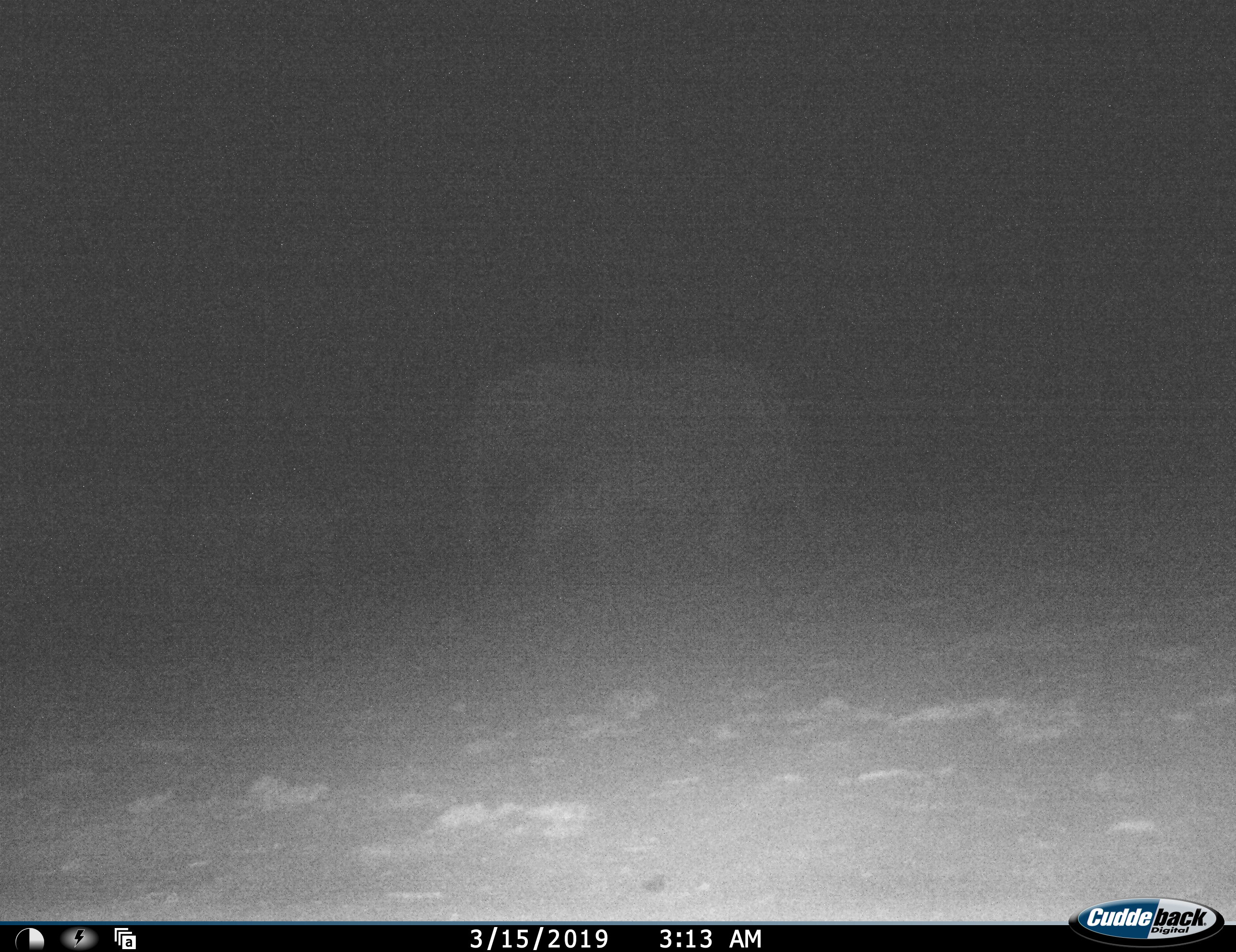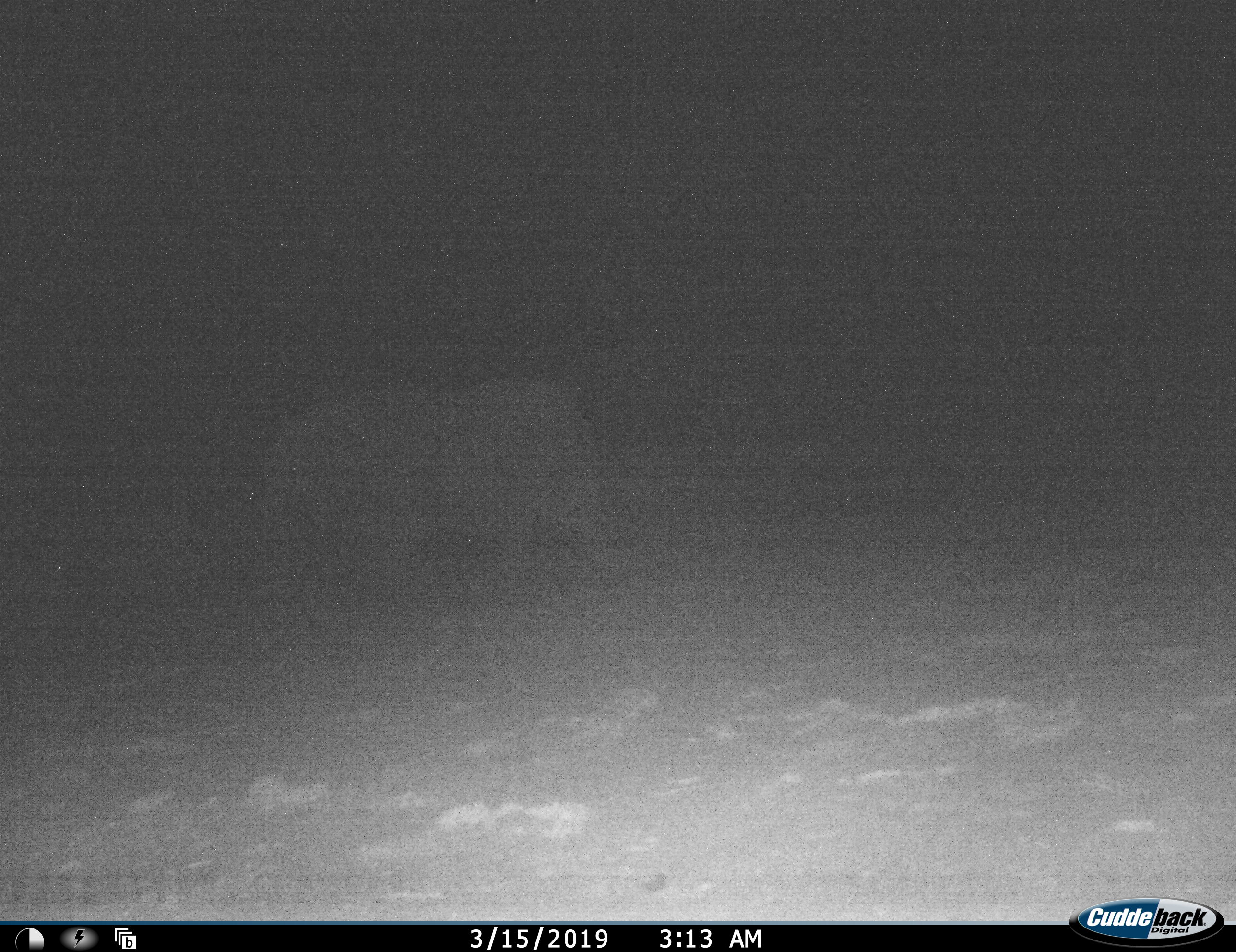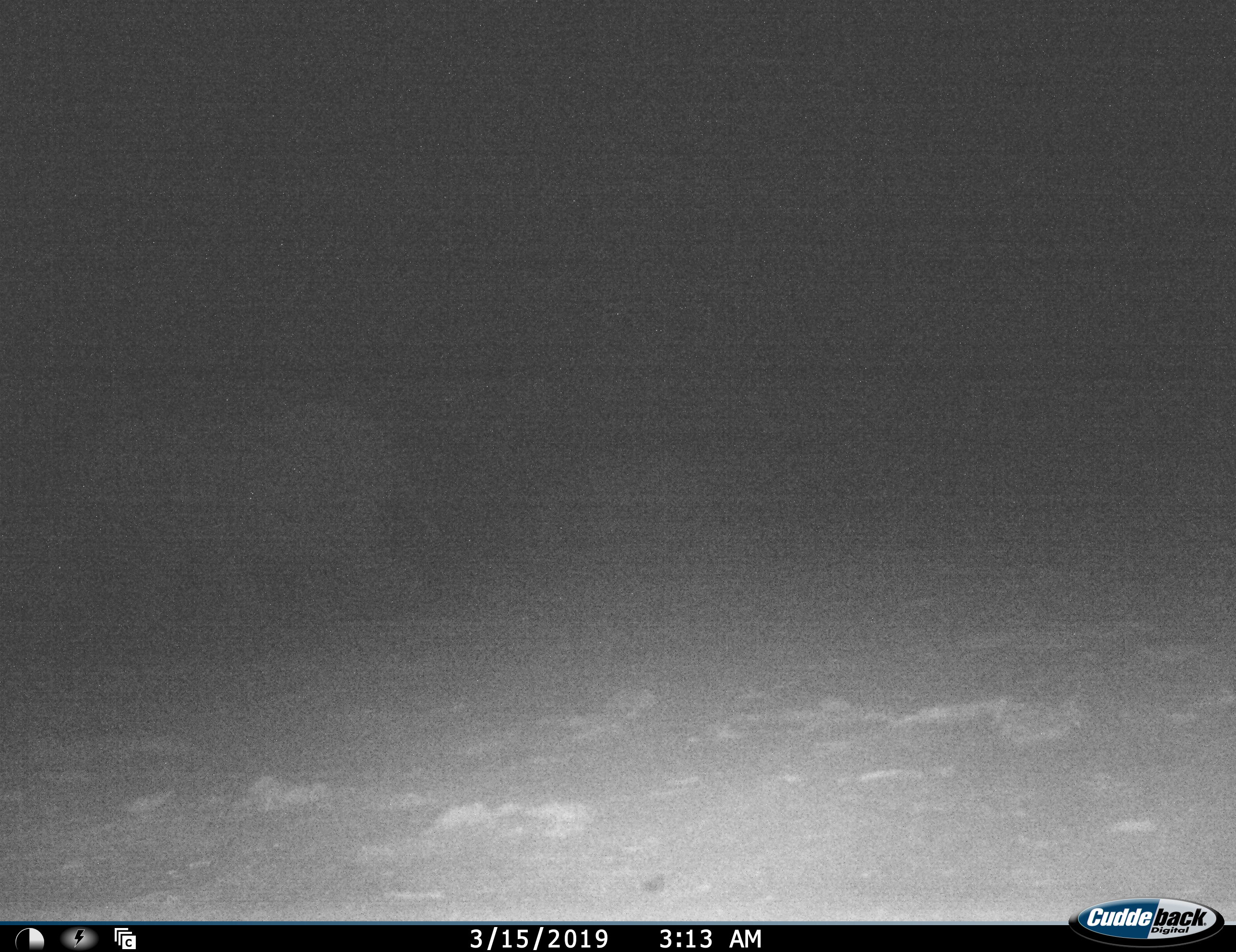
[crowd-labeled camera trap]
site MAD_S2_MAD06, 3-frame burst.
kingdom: Animalia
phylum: Chordata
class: Mammalia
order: Proboscidea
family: Elephantidae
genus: Loxodonta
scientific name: Loxodonta africana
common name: african bush elephant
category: elephant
Elephant (african bush elephant) (Loxodonta africana), count 1. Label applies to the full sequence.